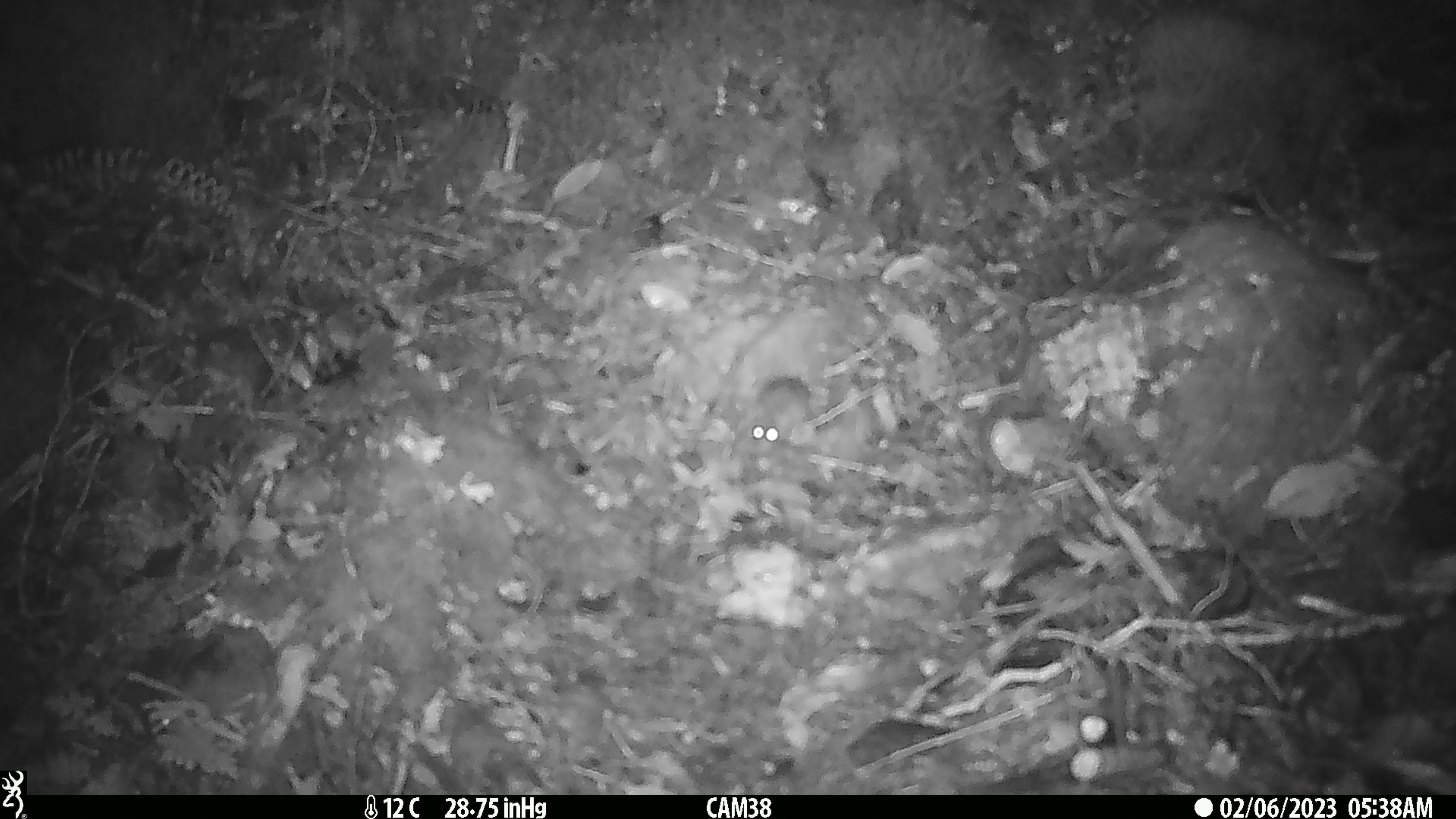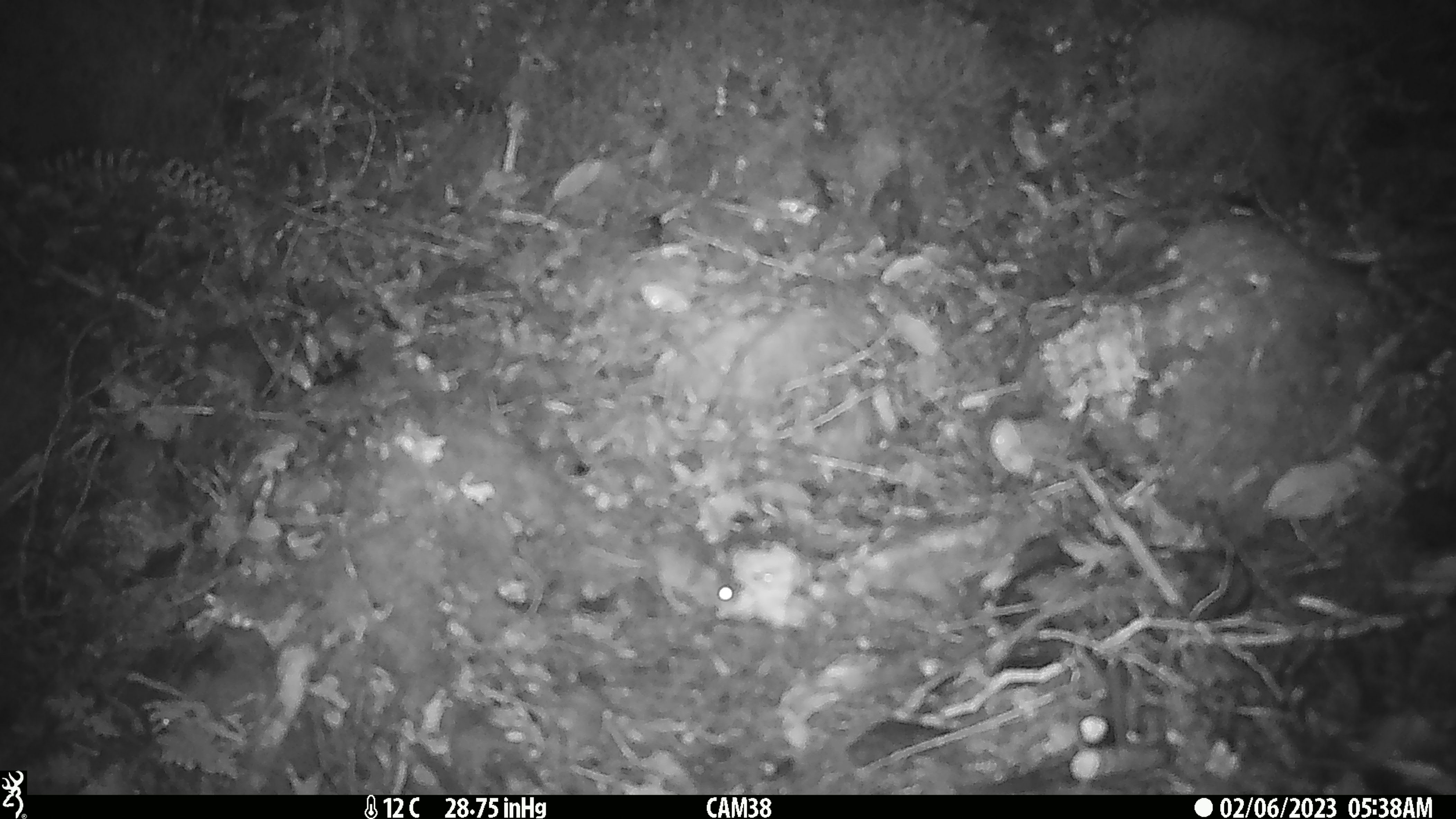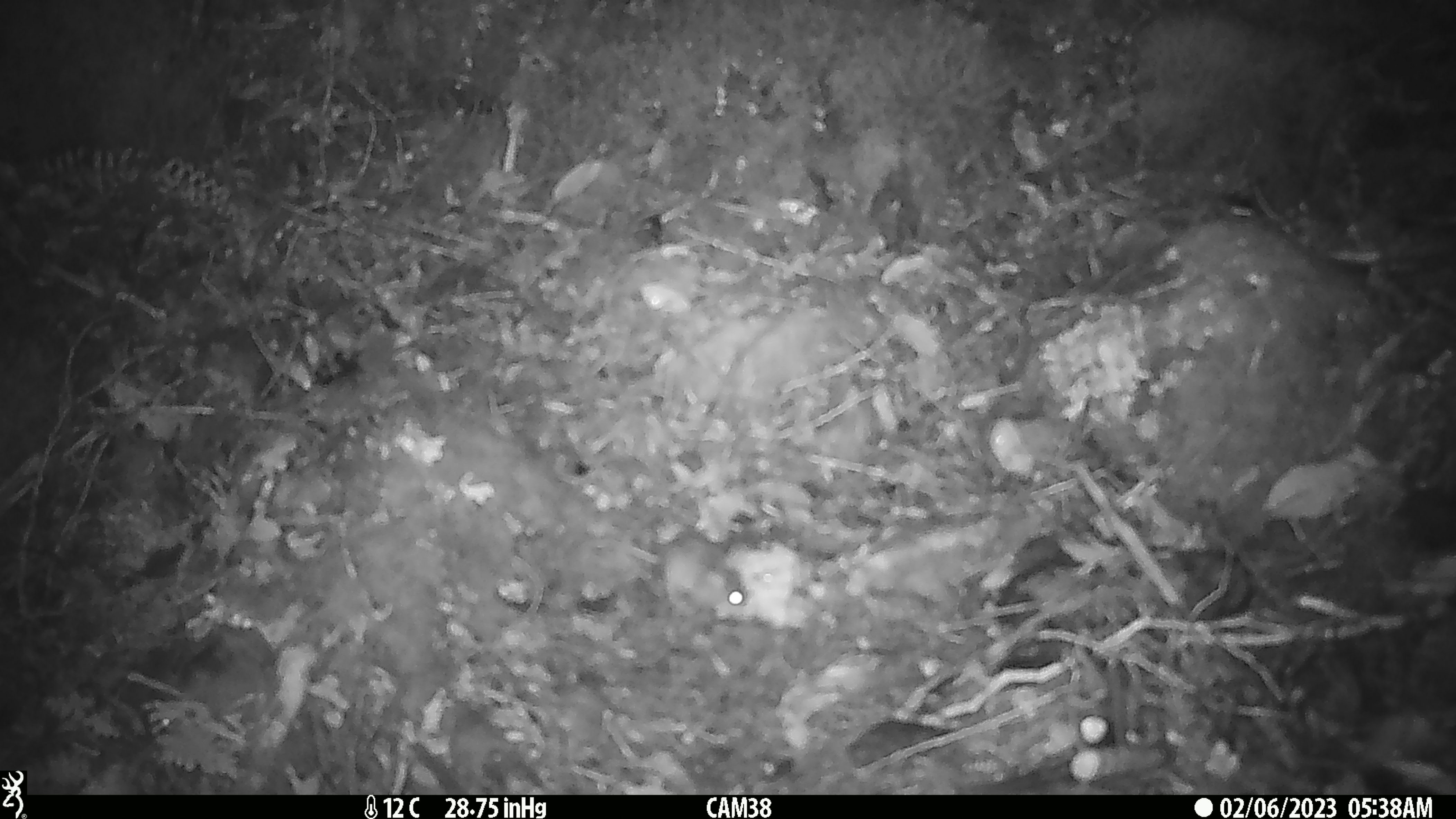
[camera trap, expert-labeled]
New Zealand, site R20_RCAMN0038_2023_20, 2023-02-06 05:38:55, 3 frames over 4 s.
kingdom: Animalia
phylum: Chordata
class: Mammalia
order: Rodentia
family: Muridae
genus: Mus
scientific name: Mus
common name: mouse